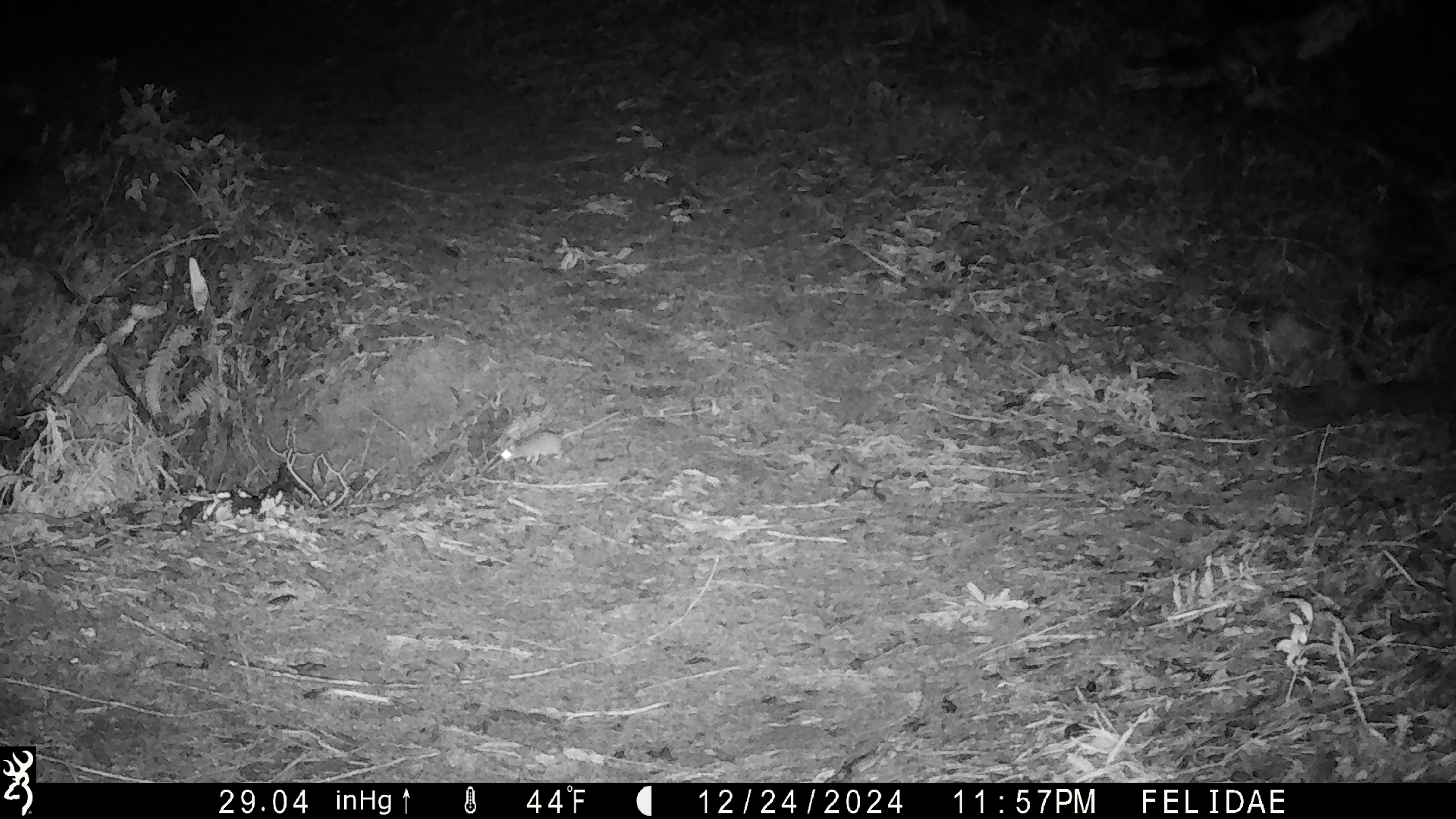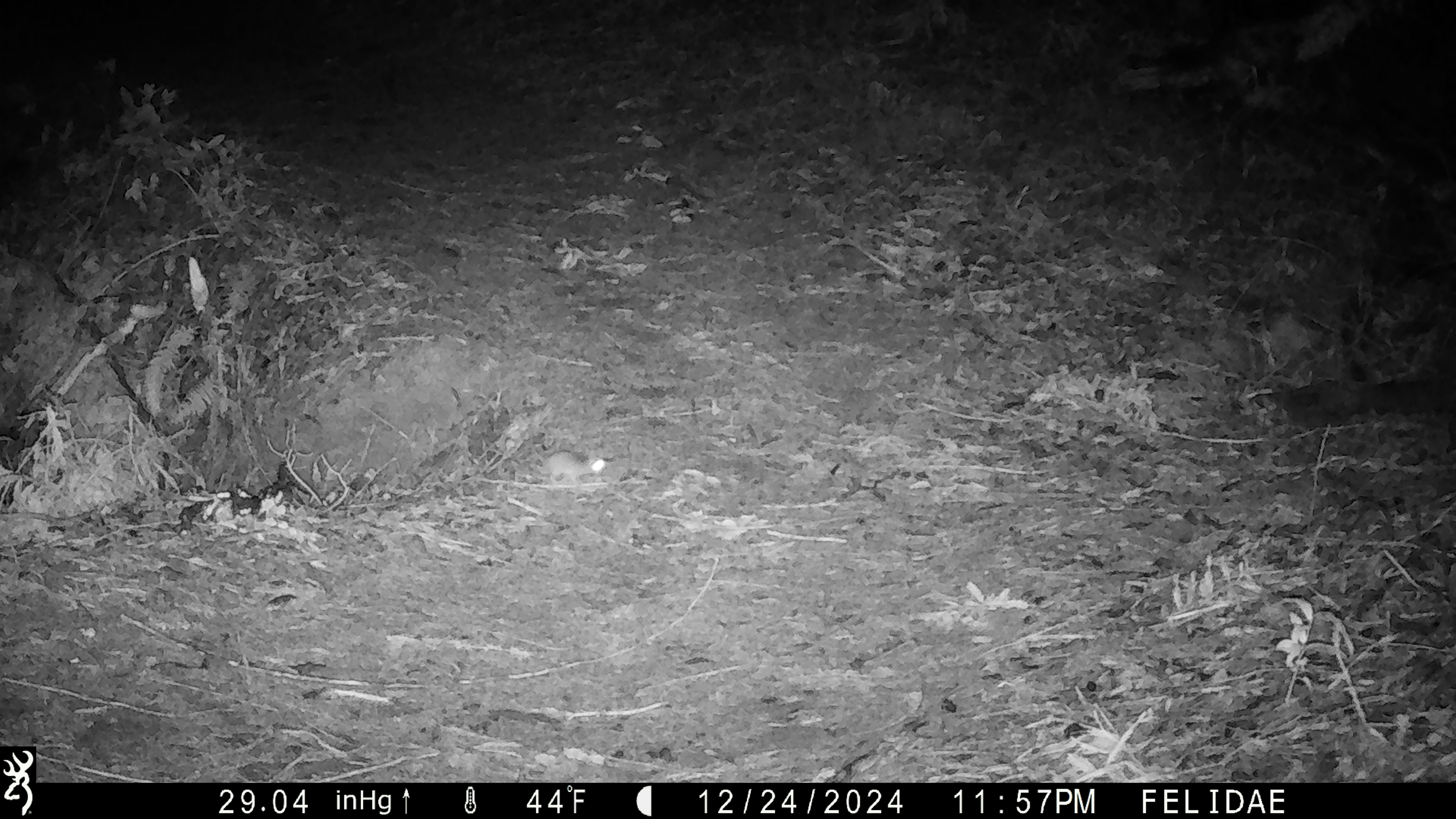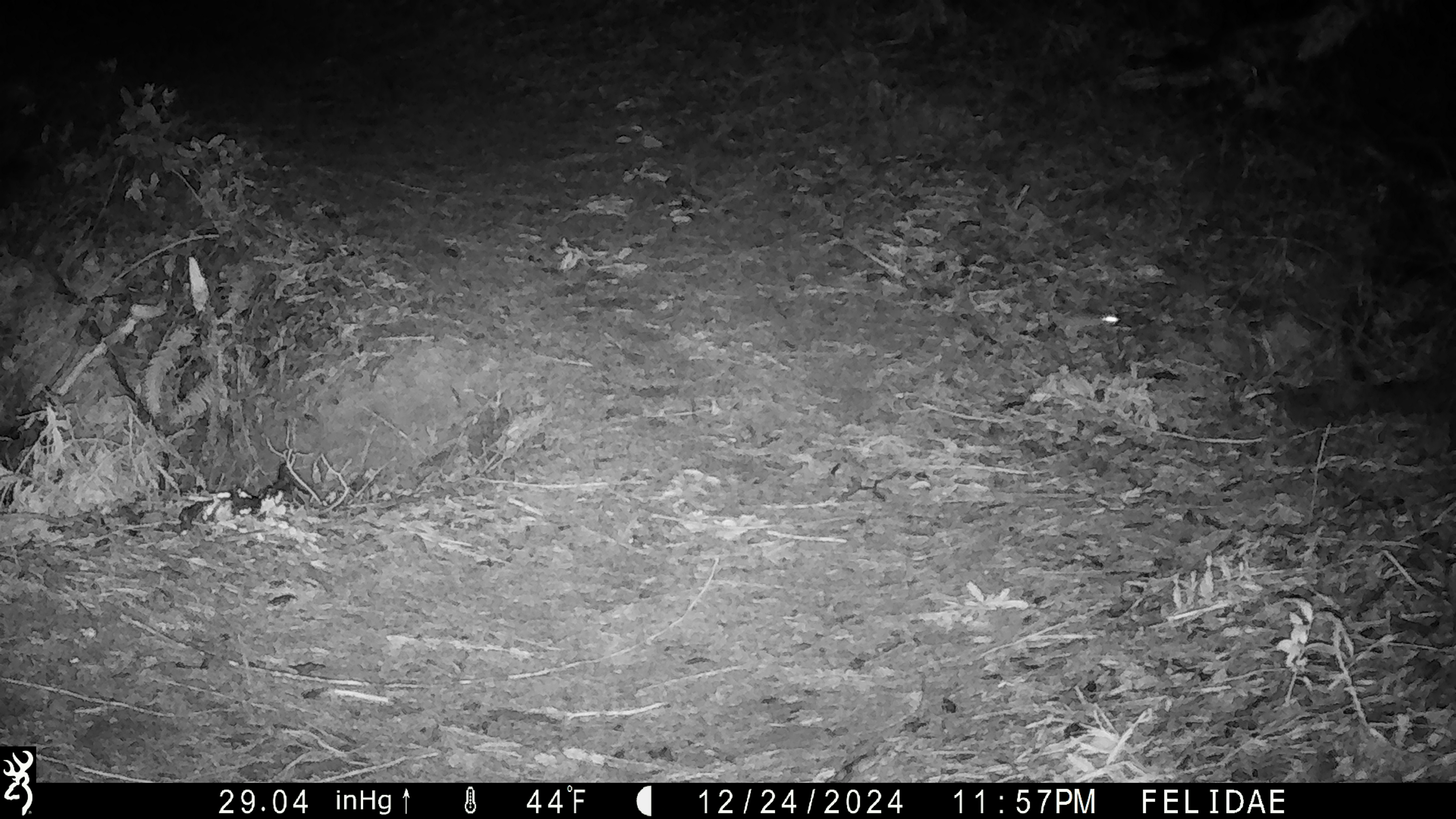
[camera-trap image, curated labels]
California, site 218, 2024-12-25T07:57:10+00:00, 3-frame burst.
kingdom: Animalia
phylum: Chordata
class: Mammalia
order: Rodentia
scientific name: Rodentia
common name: mouse or rat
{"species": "mouse or rat (Rodentia)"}